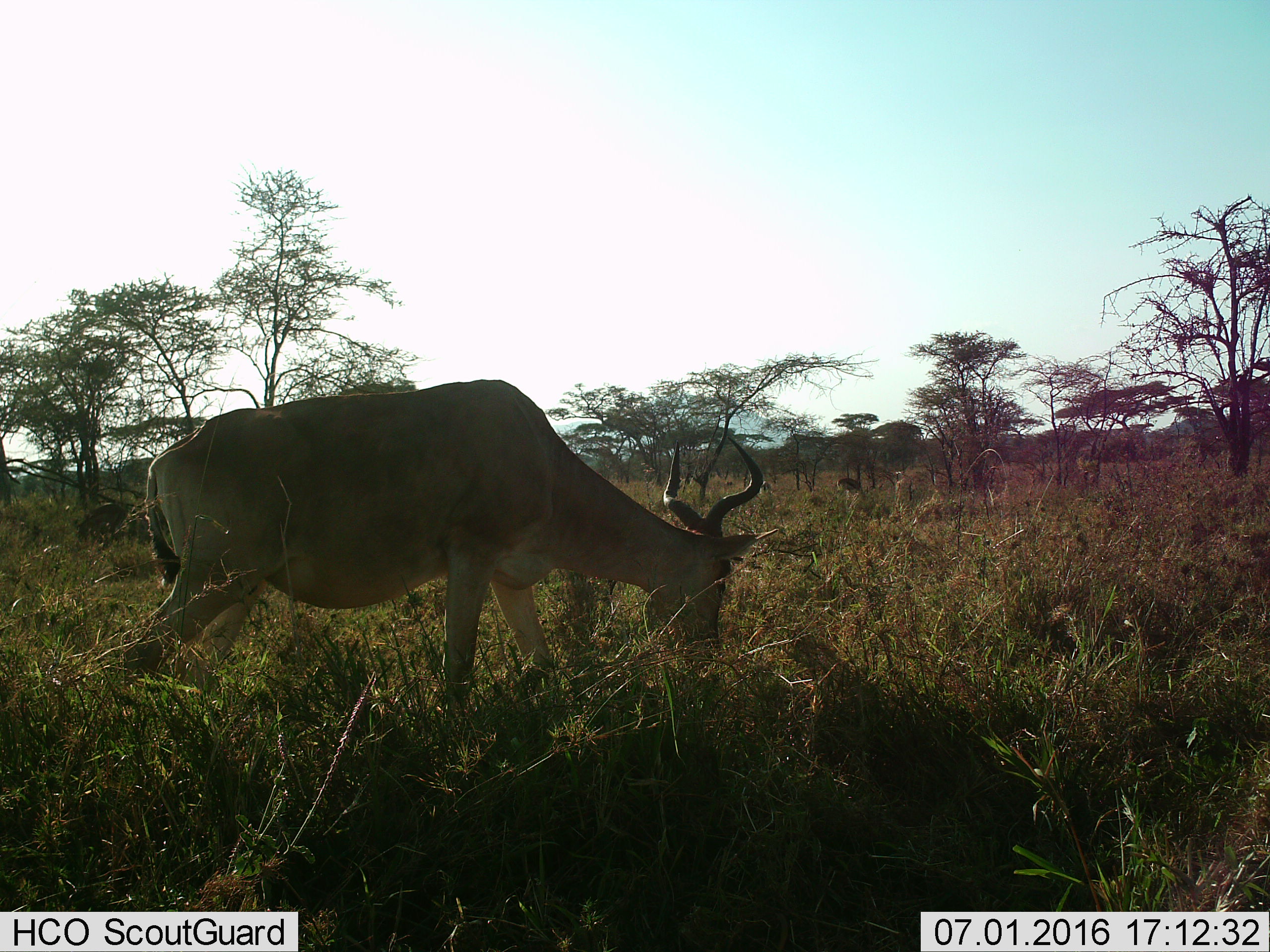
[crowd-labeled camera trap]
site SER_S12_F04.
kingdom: Animalia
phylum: Chordata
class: Mammalia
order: Artiodactyla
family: Bovidae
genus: Alcelaphus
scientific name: Alcelaphus buselaphus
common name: hartebeest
Hartebeest (Alcelaphus buselaphus), count 1. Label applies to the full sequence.